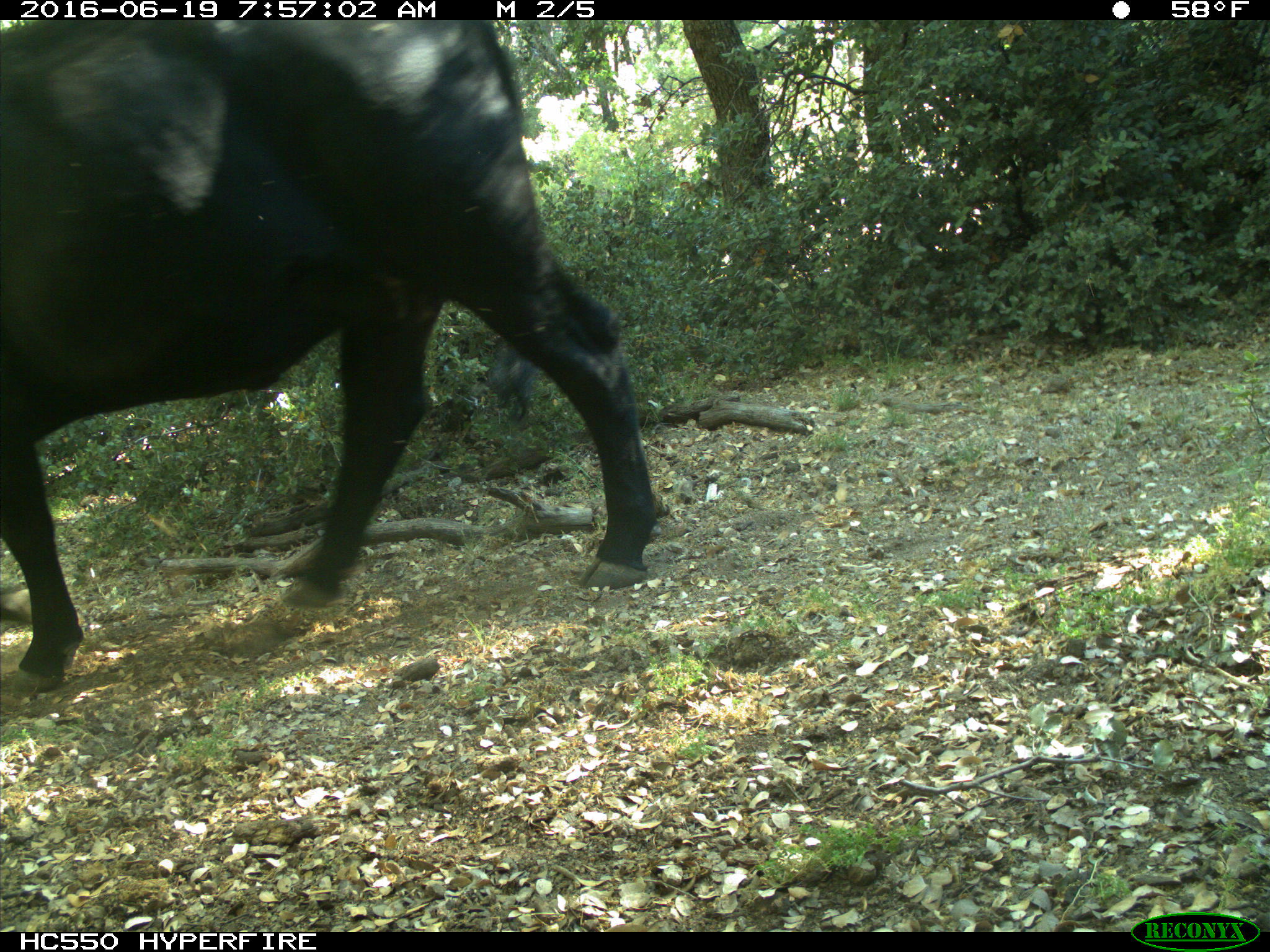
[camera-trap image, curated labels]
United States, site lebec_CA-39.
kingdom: Animalia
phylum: Chordata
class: Mammalia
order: Artiodactyla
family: Bovidae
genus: Bos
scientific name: Bos taurus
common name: domestic cow